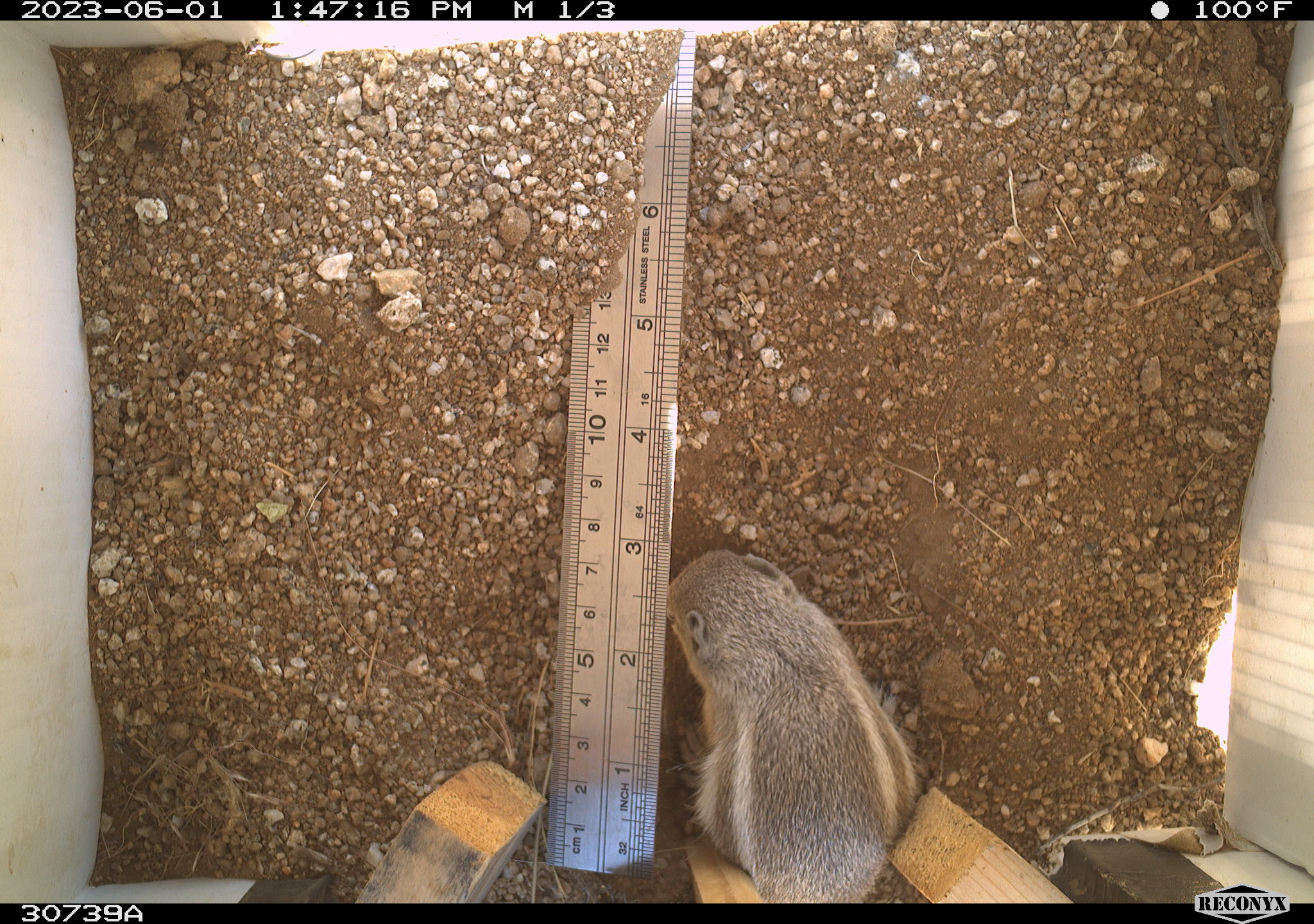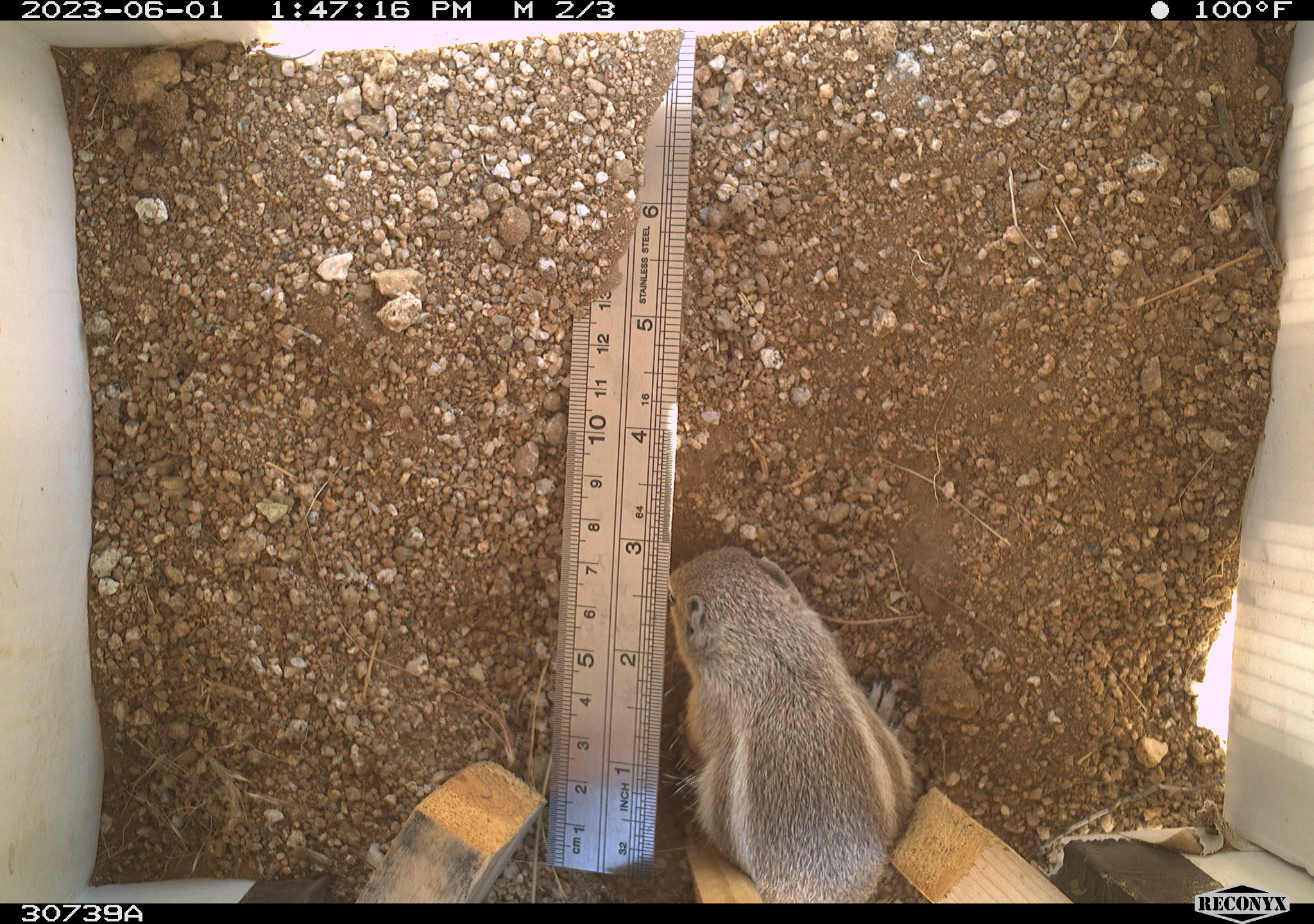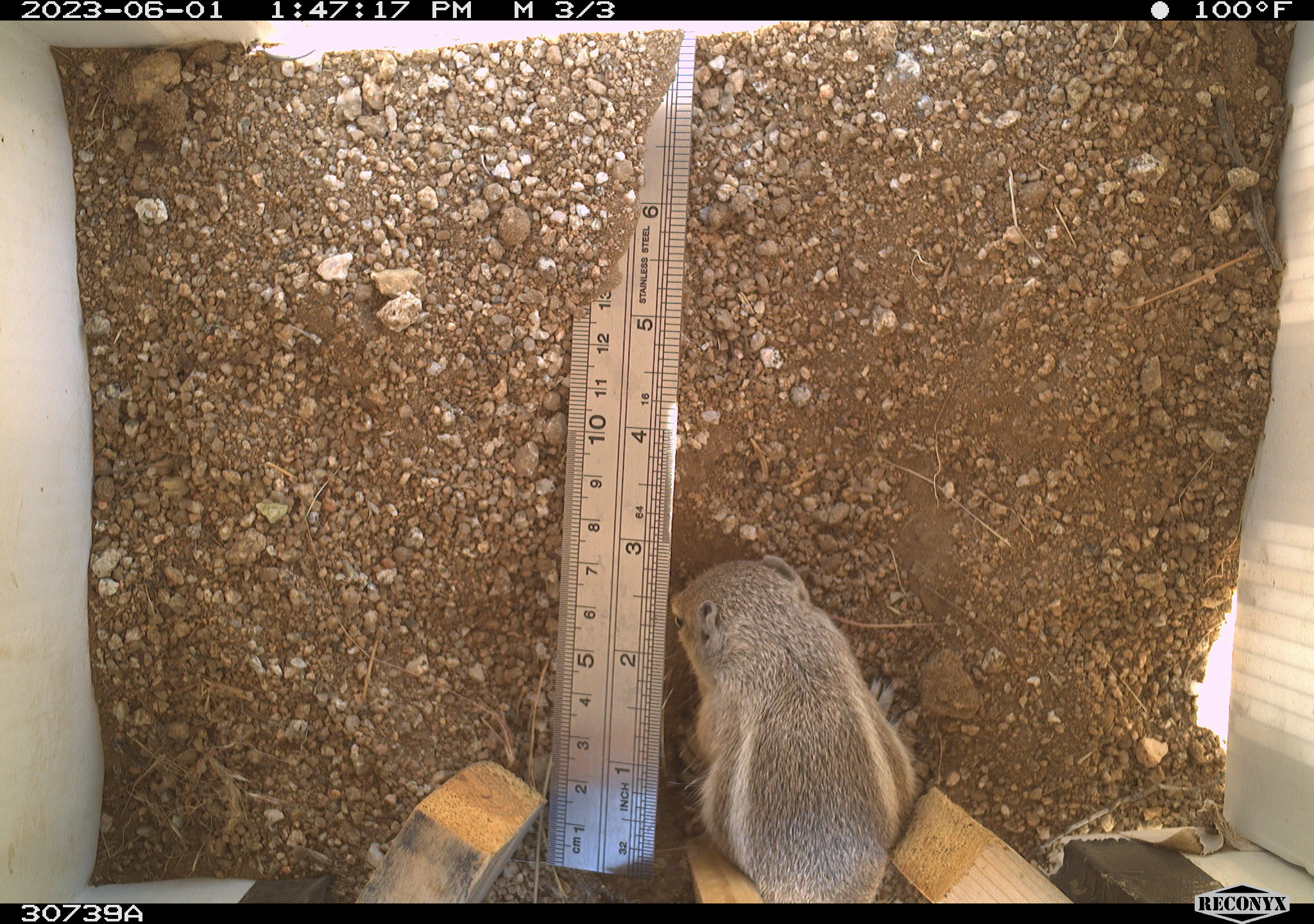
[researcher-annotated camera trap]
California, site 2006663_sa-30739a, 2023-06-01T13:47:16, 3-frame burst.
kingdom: Animalia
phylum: Chordata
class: Mammalia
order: Rodentia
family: Sciuridae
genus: Ammospermophilus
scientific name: Ammospermophilus leucurus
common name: white-tailed antelope squirrel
White-tailed antelope squirrel (Ammospermophilus leucurus).